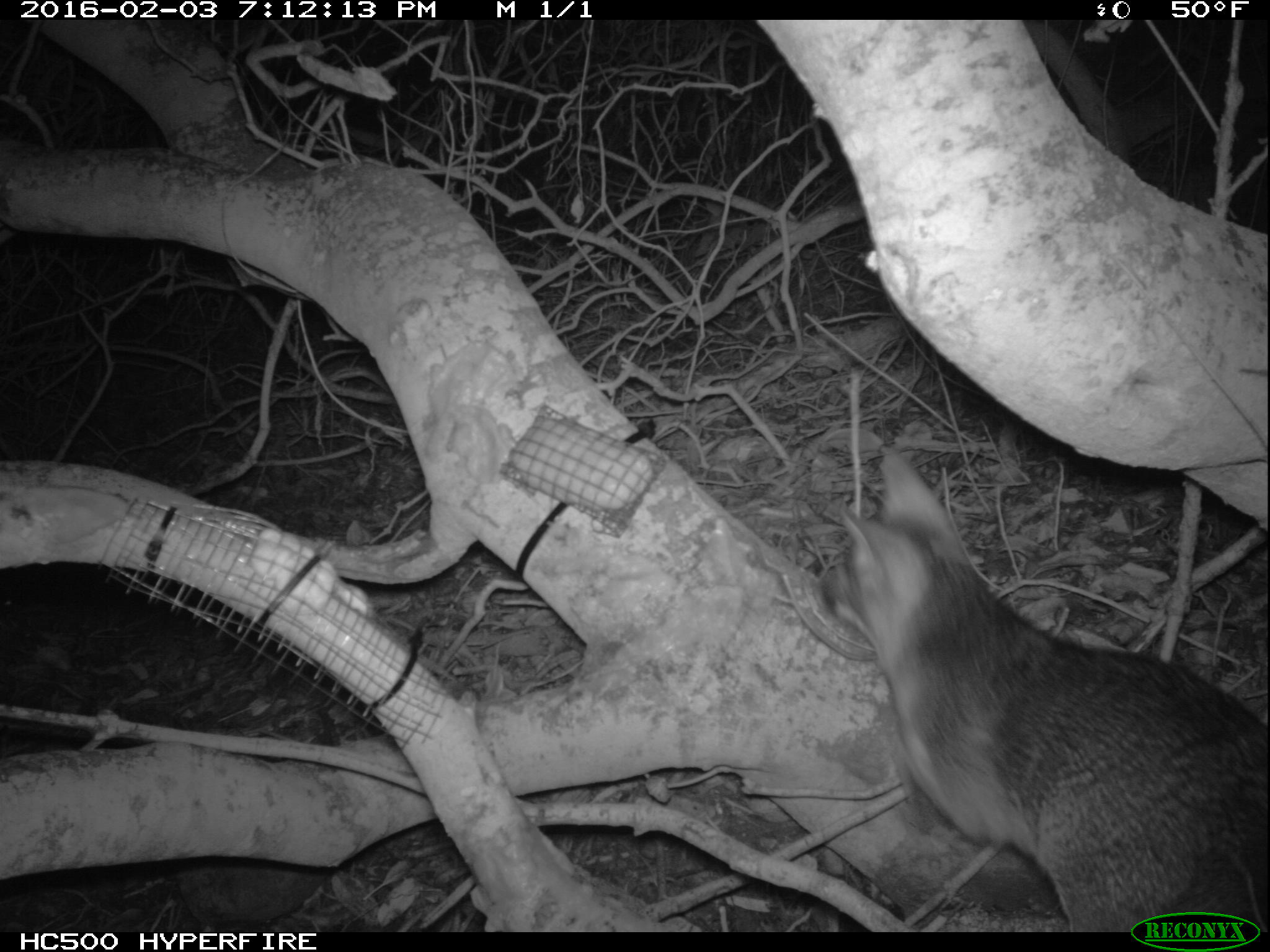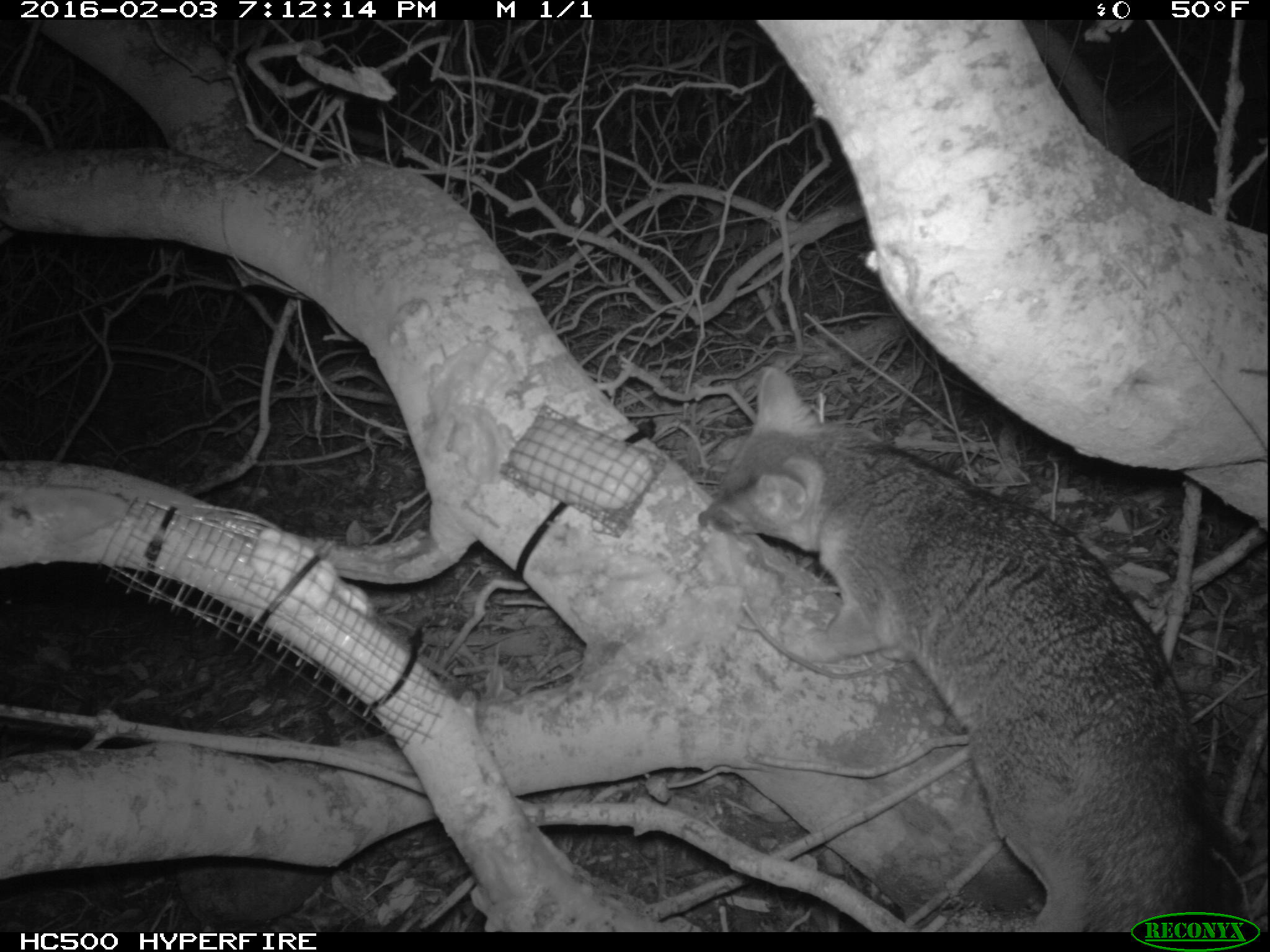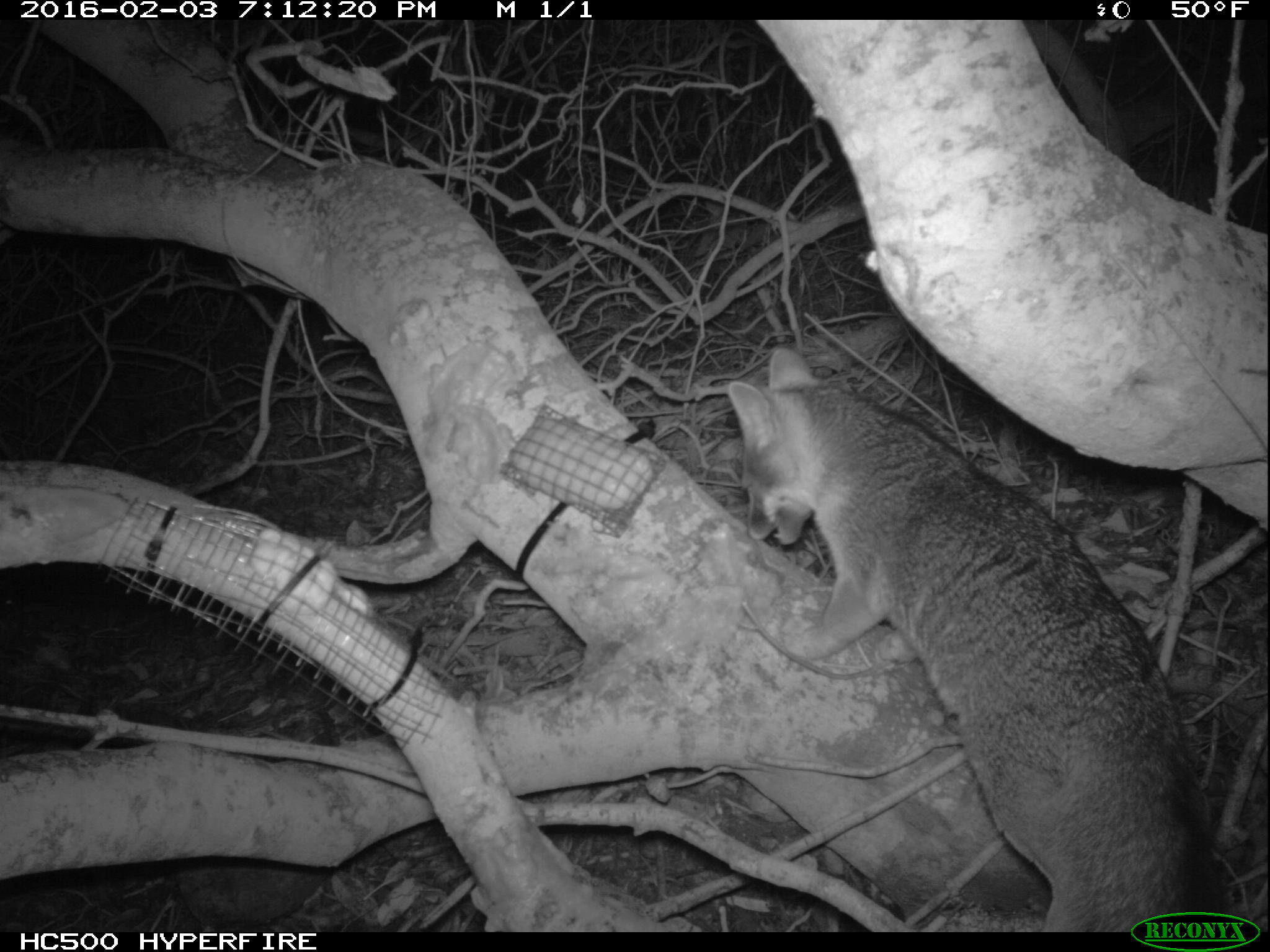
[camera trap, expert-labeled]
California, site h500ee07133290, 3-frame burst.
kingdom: Animalia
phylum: Chordata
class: Mammalia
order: Carnivora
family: Canidae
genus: Urocyon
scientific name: Urocyon littoralis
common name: island fox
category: fox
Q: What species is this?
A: Fox (island fox) (Urocyon littoralis).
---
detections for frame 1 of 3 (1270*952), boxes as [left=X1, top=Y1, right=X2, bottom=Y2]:
fox: [left=814, top=444, right=1269, bottom=930]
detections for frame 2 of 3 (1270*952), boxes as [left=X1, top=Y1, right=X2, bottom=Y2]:
fox: [left=696, top=367, right=1256, bottom=933]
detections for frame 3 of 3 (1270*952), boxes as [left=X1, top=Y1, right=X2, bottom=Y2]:
fox: [left=724, top=345, right=1229, bottom=930]